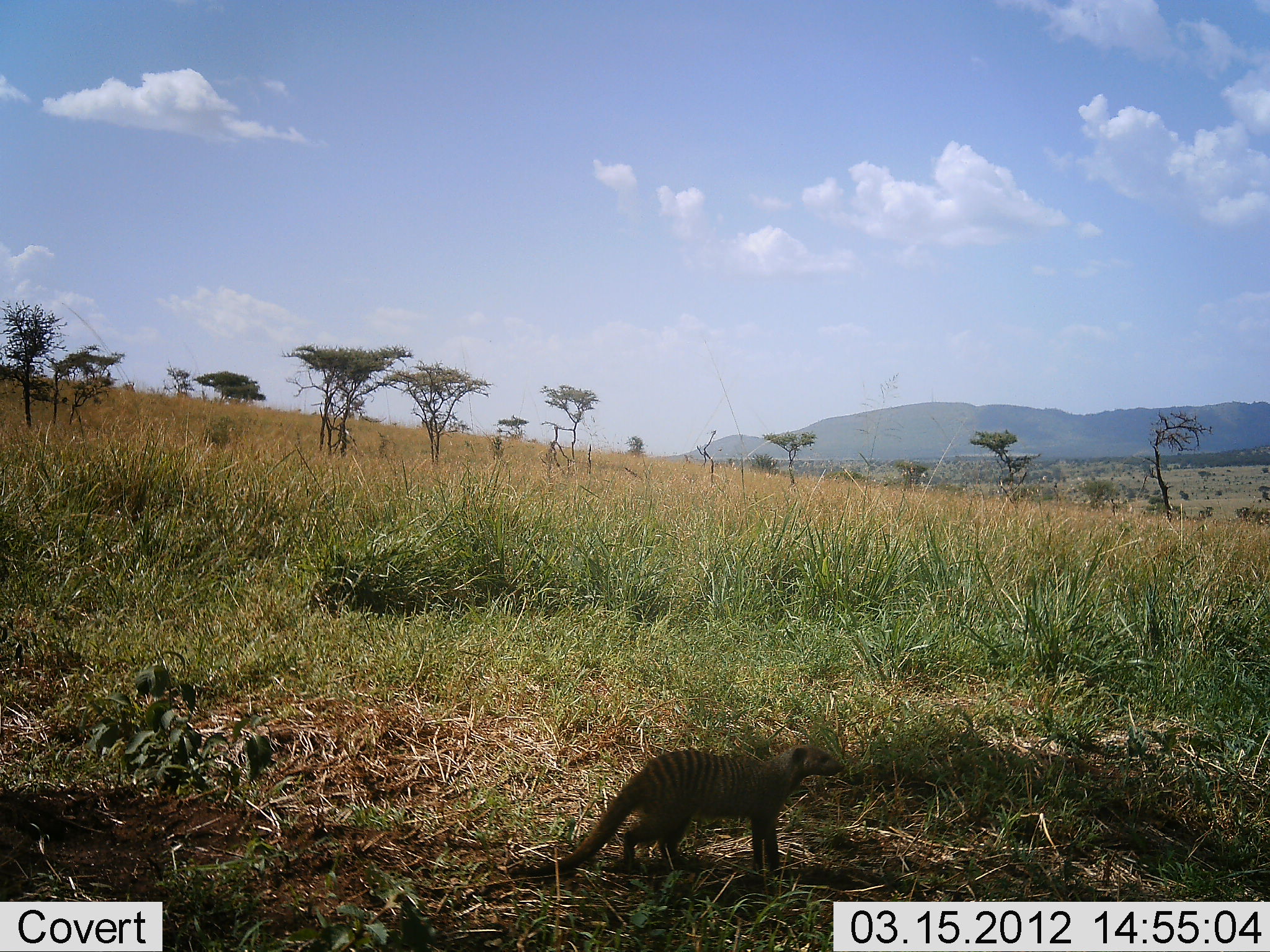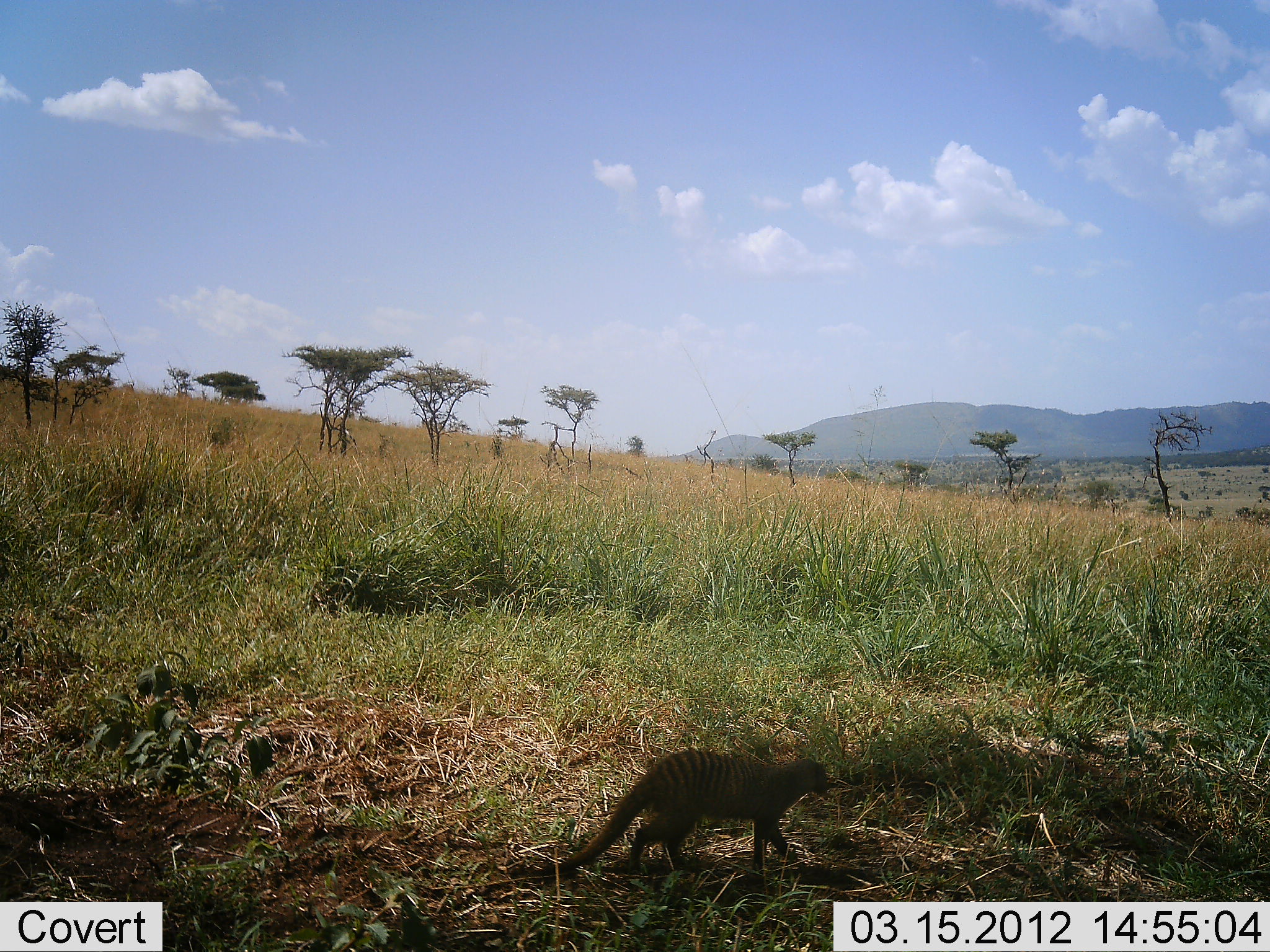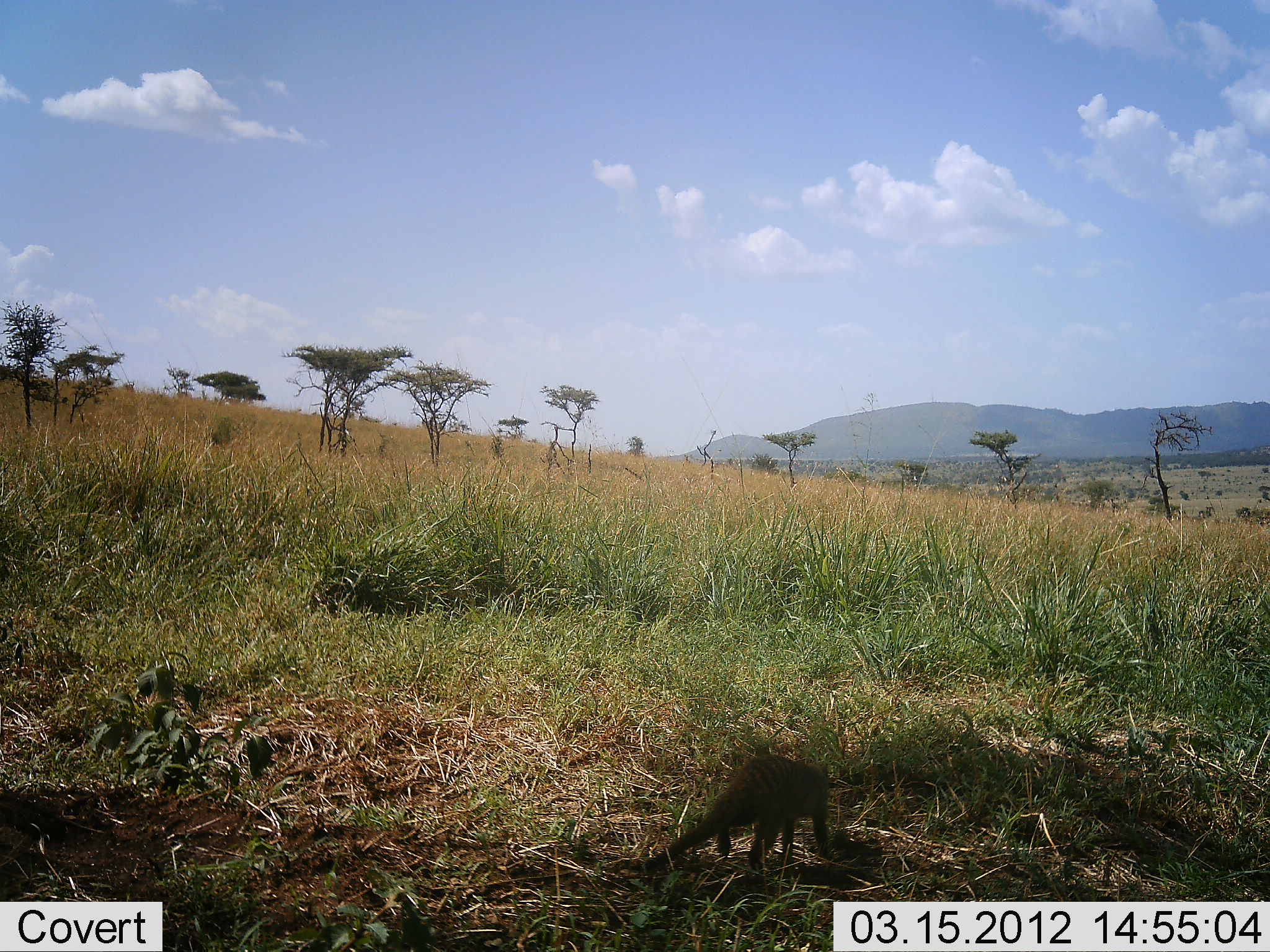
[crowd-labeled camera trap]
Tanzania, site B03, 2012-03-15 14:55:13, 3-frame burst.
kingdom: Animalia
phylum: Chordata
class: Mammalia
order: Carnivora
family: Herpestidae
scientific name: Herpestidae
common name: mongoose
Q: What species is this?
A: Mongoose (Herpestidae).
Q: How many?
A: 1.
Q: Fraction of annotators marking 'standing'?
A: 12%.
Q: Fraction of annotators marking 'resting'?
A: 0%.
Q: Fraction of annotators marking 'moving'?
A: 71%.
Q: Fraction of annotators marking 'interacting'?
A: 0%.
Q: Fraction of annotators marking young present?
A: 0%.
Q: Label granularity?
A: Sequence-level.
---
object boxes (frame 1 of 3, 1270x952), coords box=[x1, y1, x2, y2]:
animal: box=[507, 742, 847, 887]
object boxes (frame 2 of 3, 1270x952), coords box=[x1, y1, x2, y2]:
animal: box=[541, 746, 833, 877]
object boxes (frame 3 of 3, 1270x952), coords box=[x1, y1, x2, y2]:
animal: box=[619, 751, 834, 877]